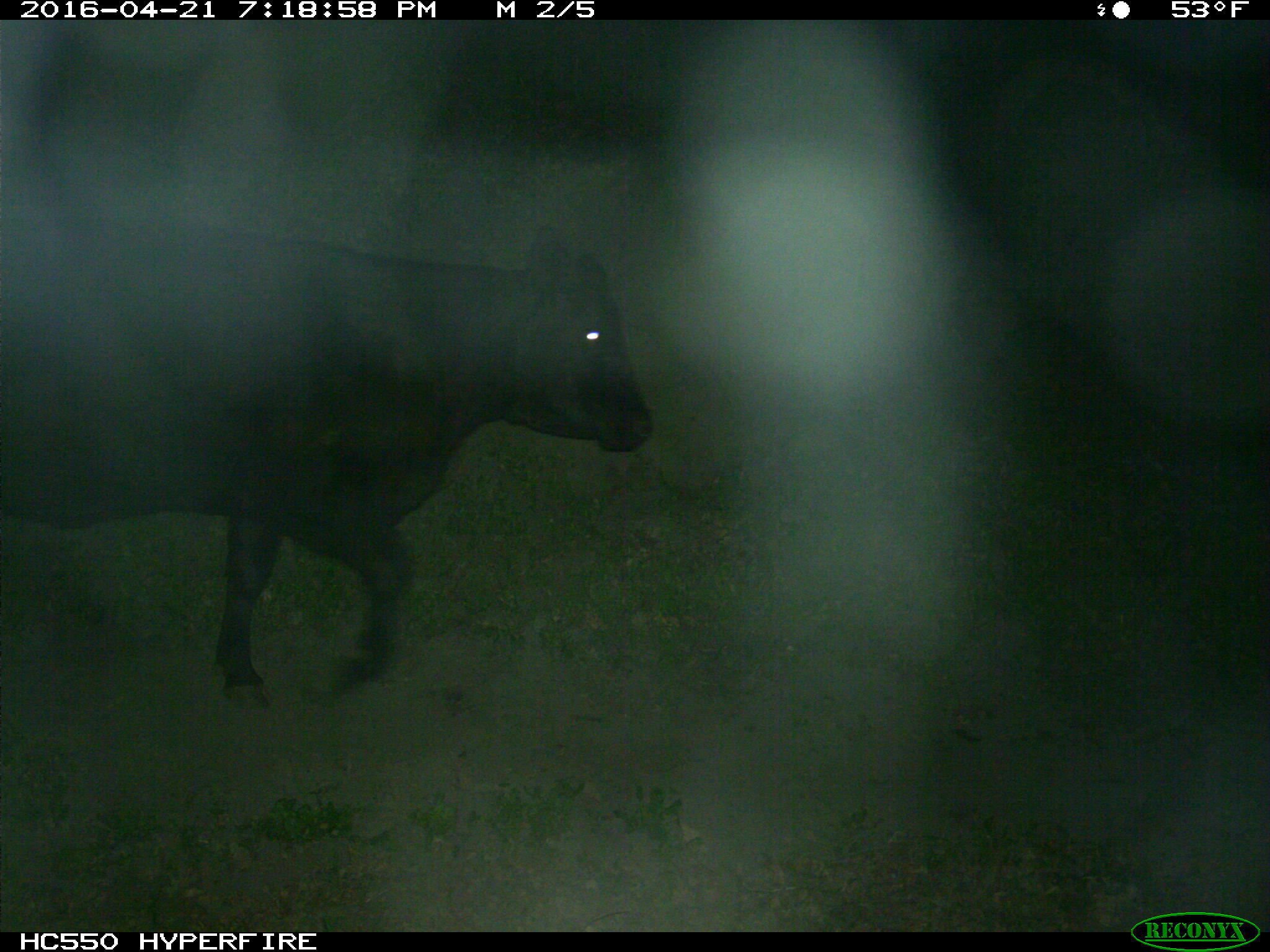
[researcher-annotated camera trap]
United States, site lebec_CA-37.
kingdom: Animalia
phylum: Chordata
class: Mammalia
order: Artiodactyla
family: Bovidae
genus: Bos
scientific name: Bos taurus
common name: domestic cow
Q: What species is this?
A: Bos taurus (domestic cow).